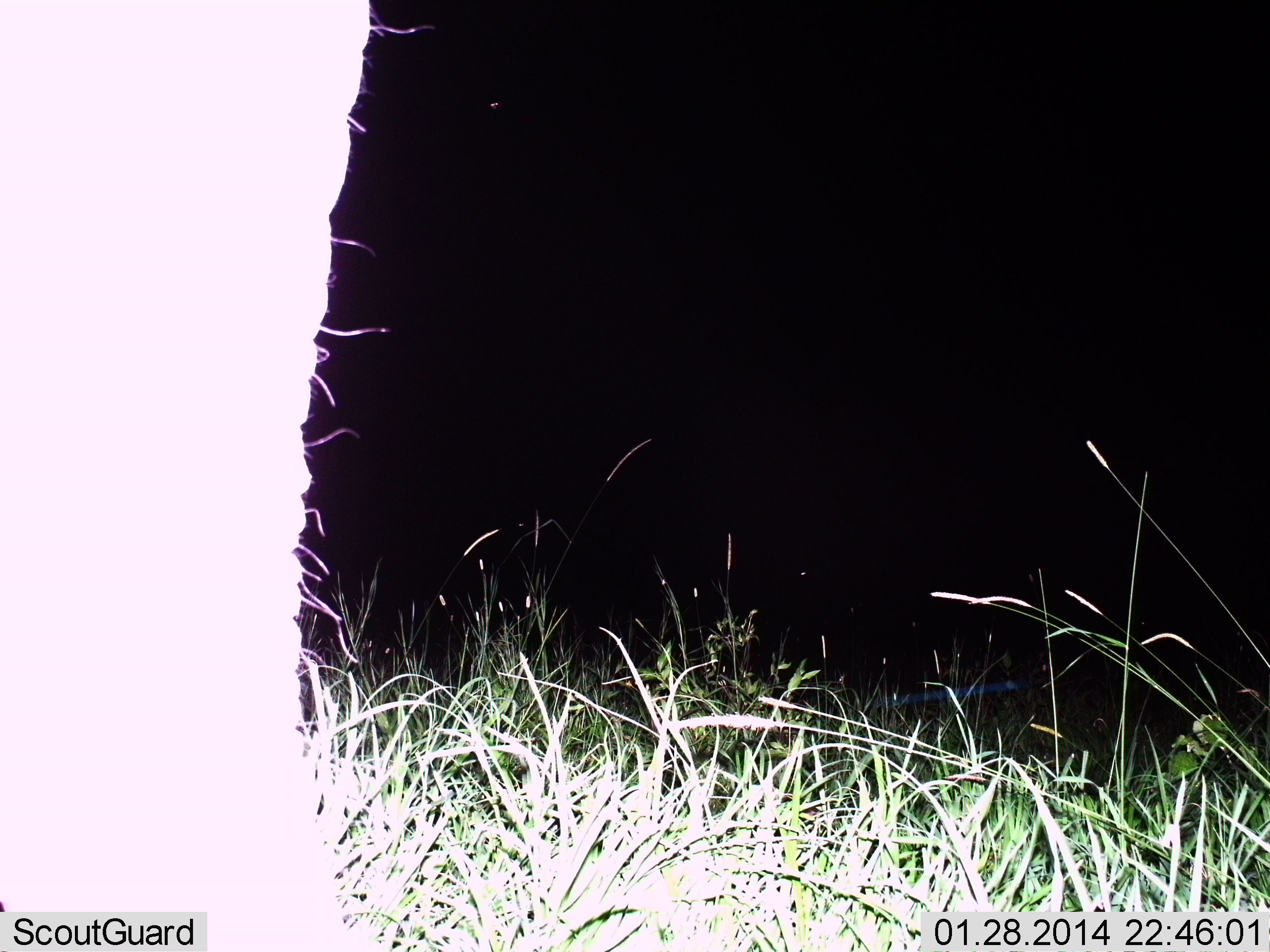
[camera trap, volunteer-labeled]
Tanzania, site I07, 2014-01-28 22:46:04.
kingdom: Animalia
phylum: Chordata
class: Mammalia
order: Proboscidea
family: Elephantidae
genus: Loxodonta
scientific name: Loxodonta africana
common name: african bush elephant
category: elephant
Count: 1.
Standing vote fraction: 91%.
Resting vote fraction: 0%.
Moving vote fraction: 9%.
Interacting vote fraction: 0%.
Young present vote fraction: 0%.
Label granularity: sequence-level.